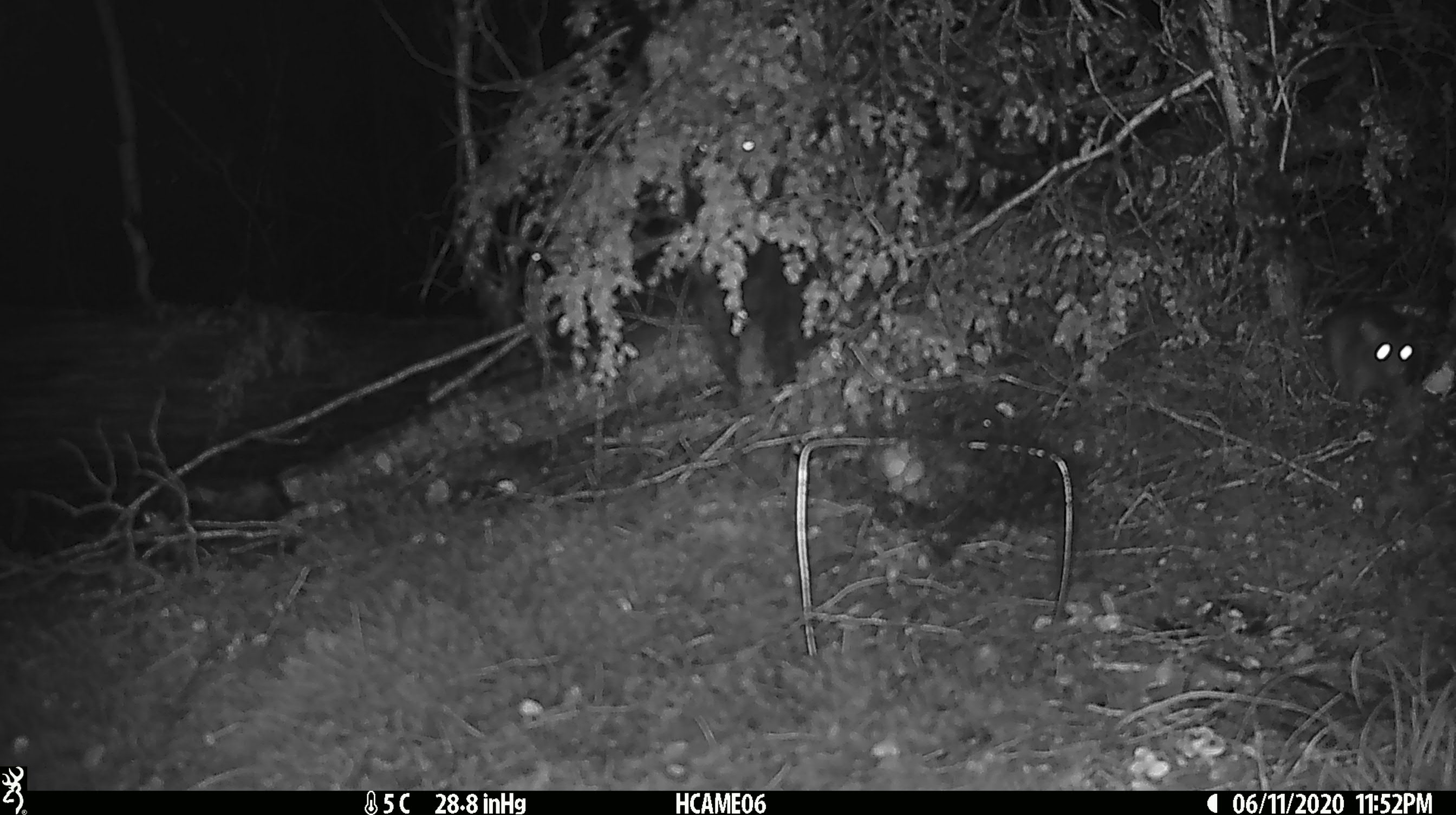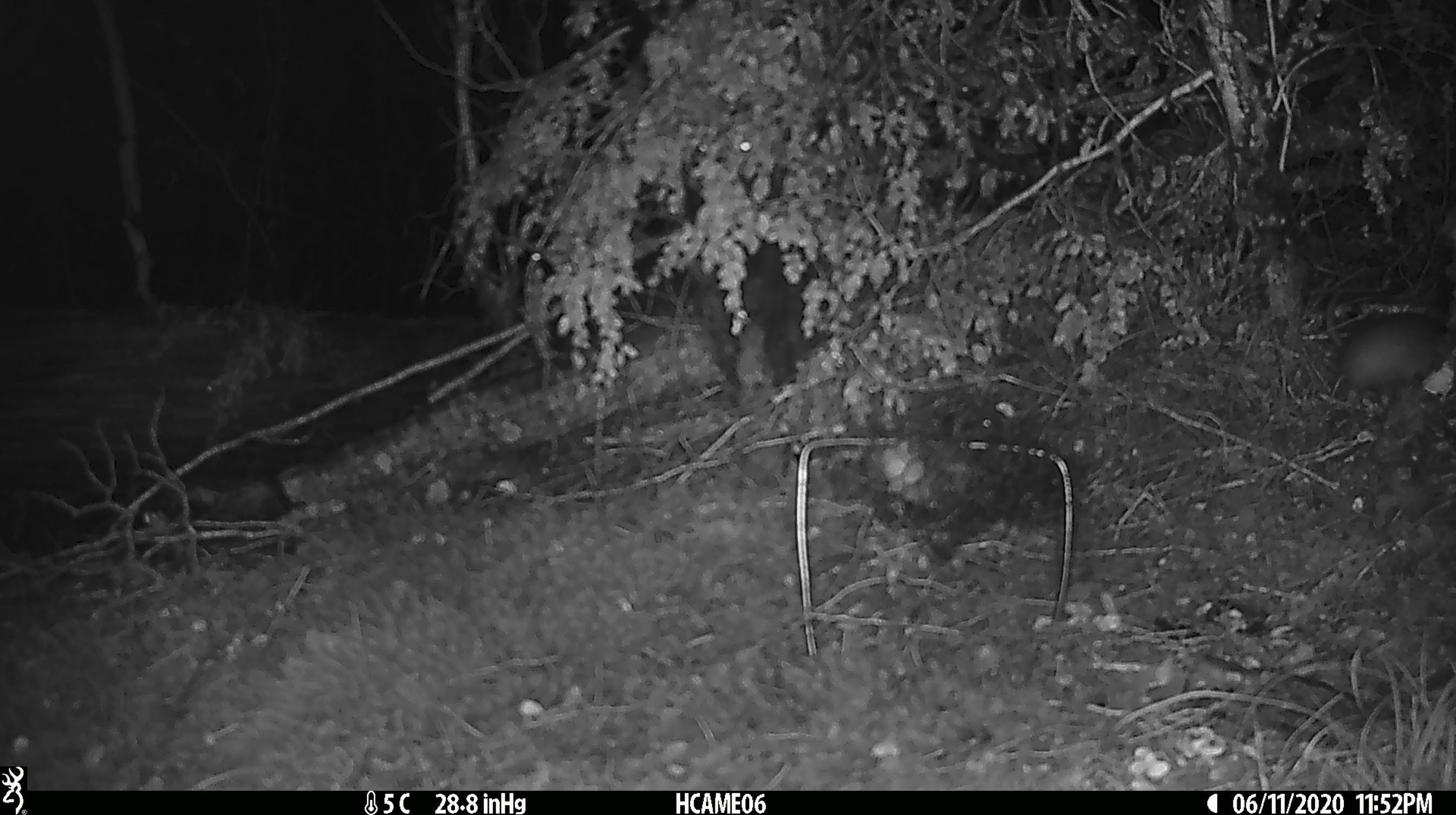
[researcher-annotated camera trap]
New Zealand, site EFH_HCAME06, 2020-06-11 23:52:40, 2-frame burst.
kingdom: Animalia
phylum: Chordata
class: Mammalia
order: Rodentia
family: Muridae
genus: Rattus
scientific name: Rattus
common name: rat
Rat (Rattus).